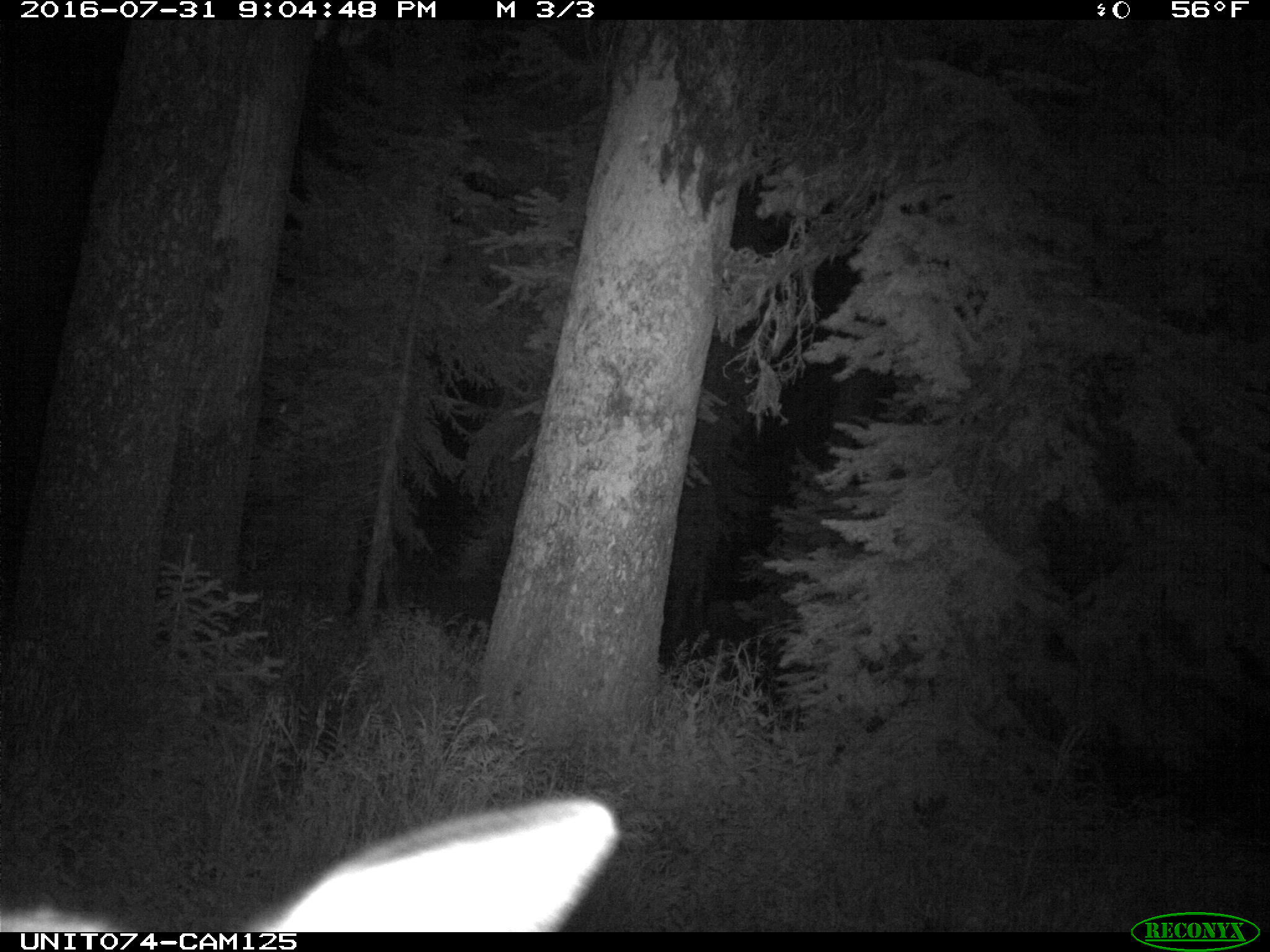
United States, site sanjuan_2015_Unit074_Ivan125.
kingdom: Animalia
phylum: Chordata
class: Mammalia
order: Artiodactyla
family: Cervidae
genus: Cervus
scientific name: Cervus elaphus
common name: red deer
Cervus elaphus (red deer).